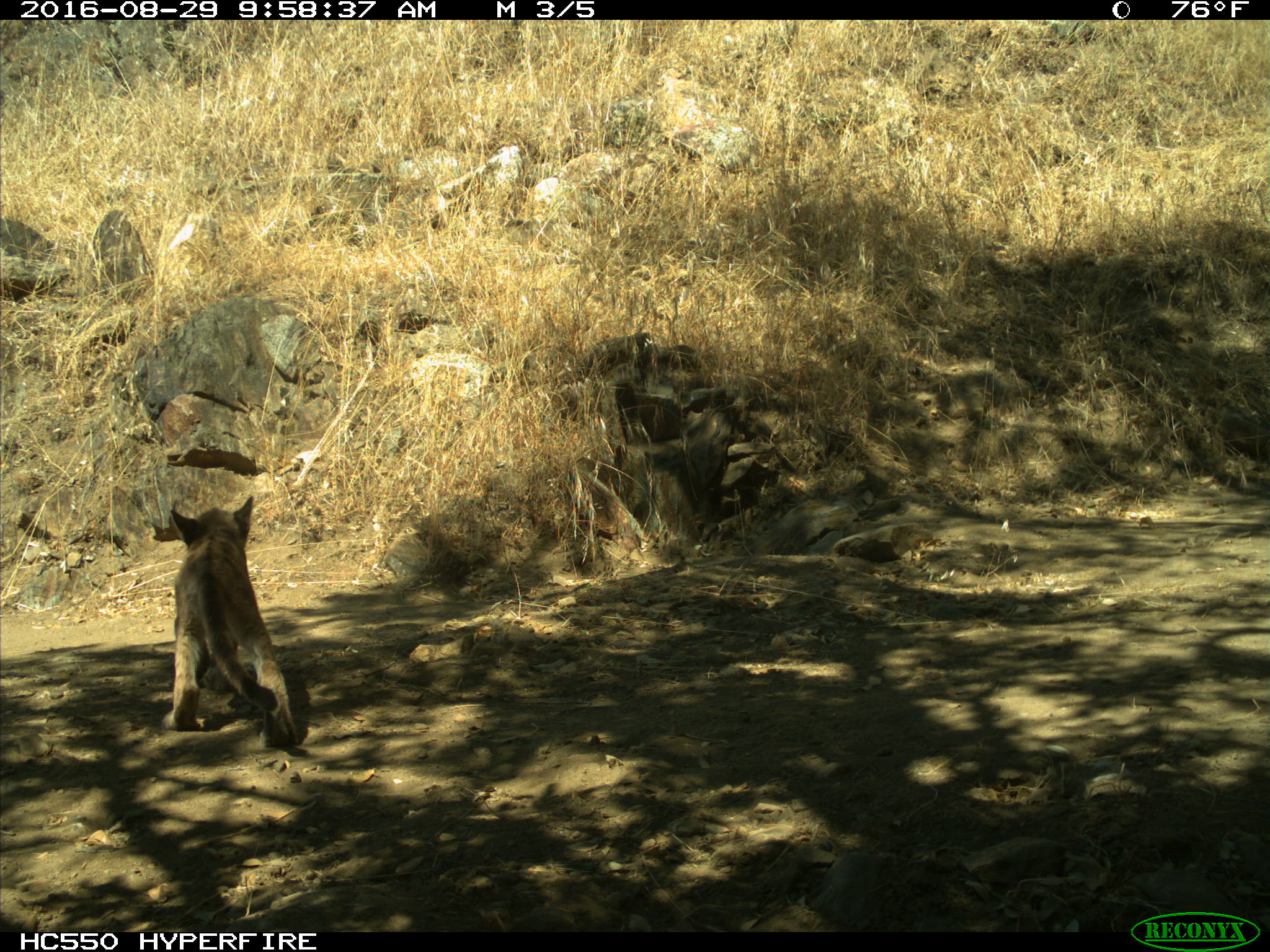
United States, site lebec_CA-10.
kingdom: Animalia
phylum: Chordata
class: Mammalia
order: Carnivora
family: Felidae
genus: Puma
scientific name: Puma concolor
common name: mountain lion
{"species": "Puma concolor (mountain lion)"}